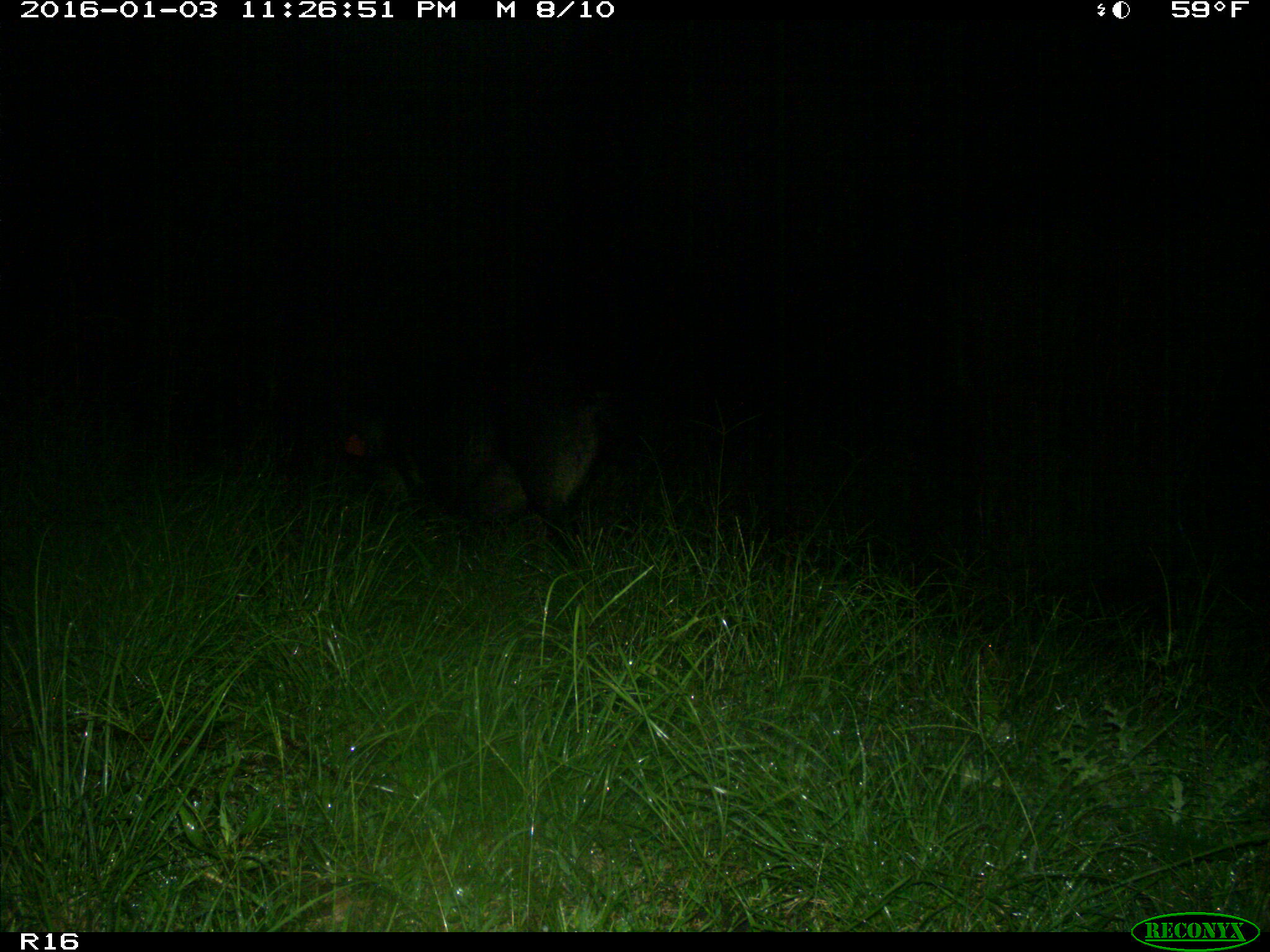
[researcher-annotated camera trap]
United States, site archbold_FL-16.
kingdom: Animalia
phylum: Chordata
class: Mammalia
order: Artiodactyla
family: Suidae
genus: Sus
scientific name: Sus scrofa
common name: wild boar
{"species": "Sus scrofa (wild boar)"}